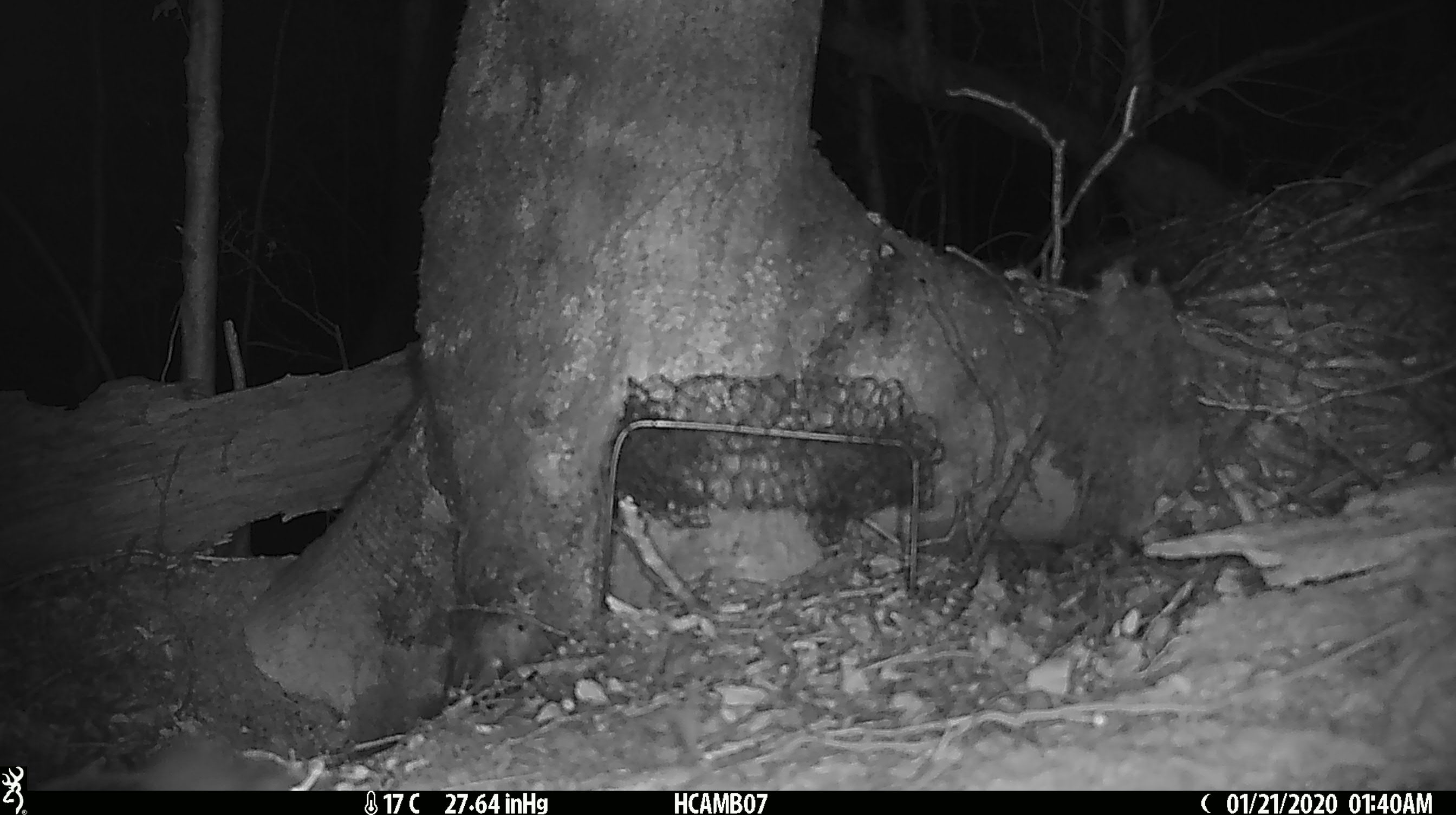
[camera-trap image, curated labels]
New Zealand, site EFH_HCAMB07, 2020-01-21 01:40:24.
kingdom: Animalia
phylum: Chordata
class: Mammalia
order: Rodentia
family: Muridae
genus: Mus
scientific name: Mus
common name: mouse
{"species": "mouse (Mus)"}